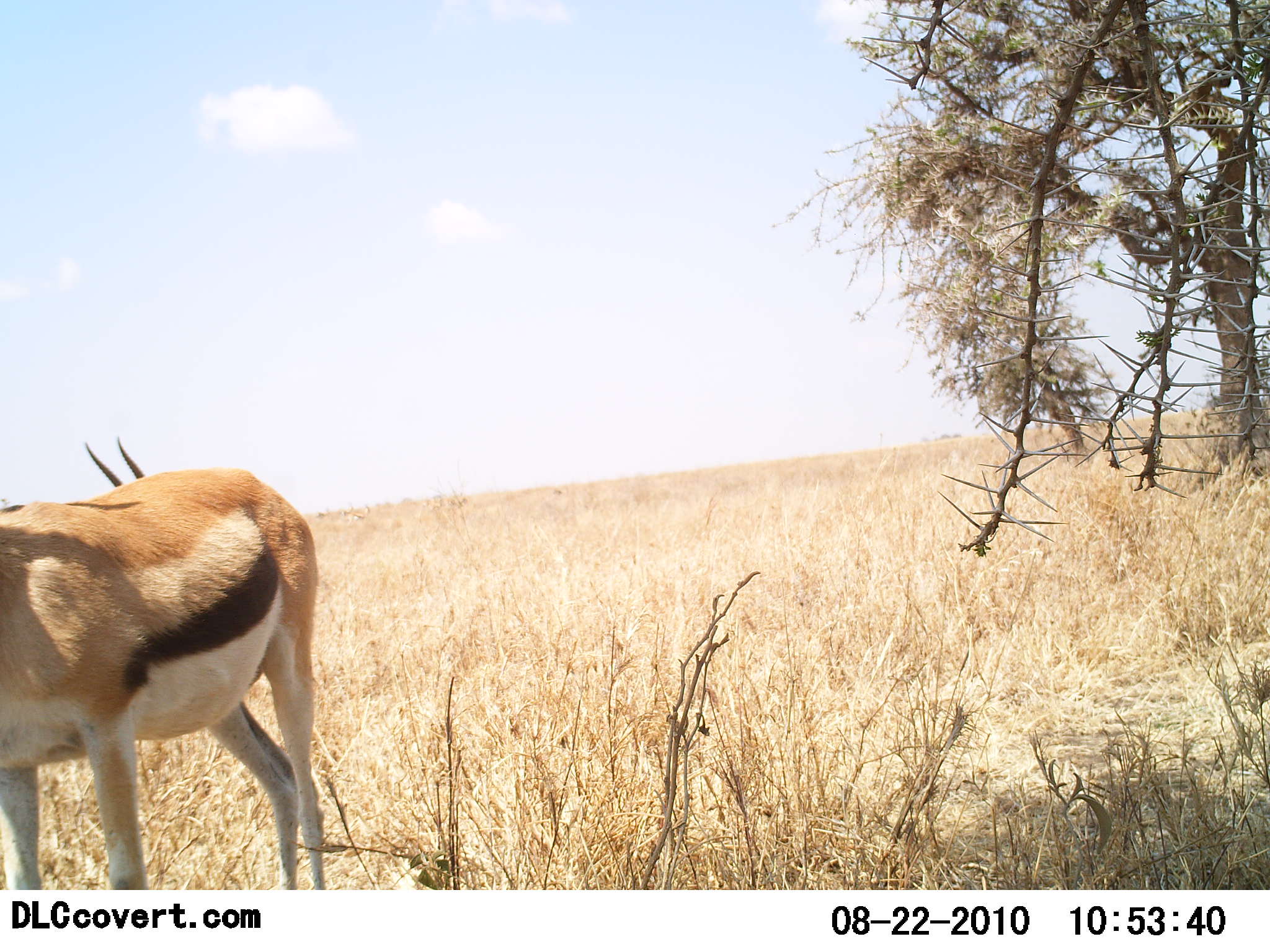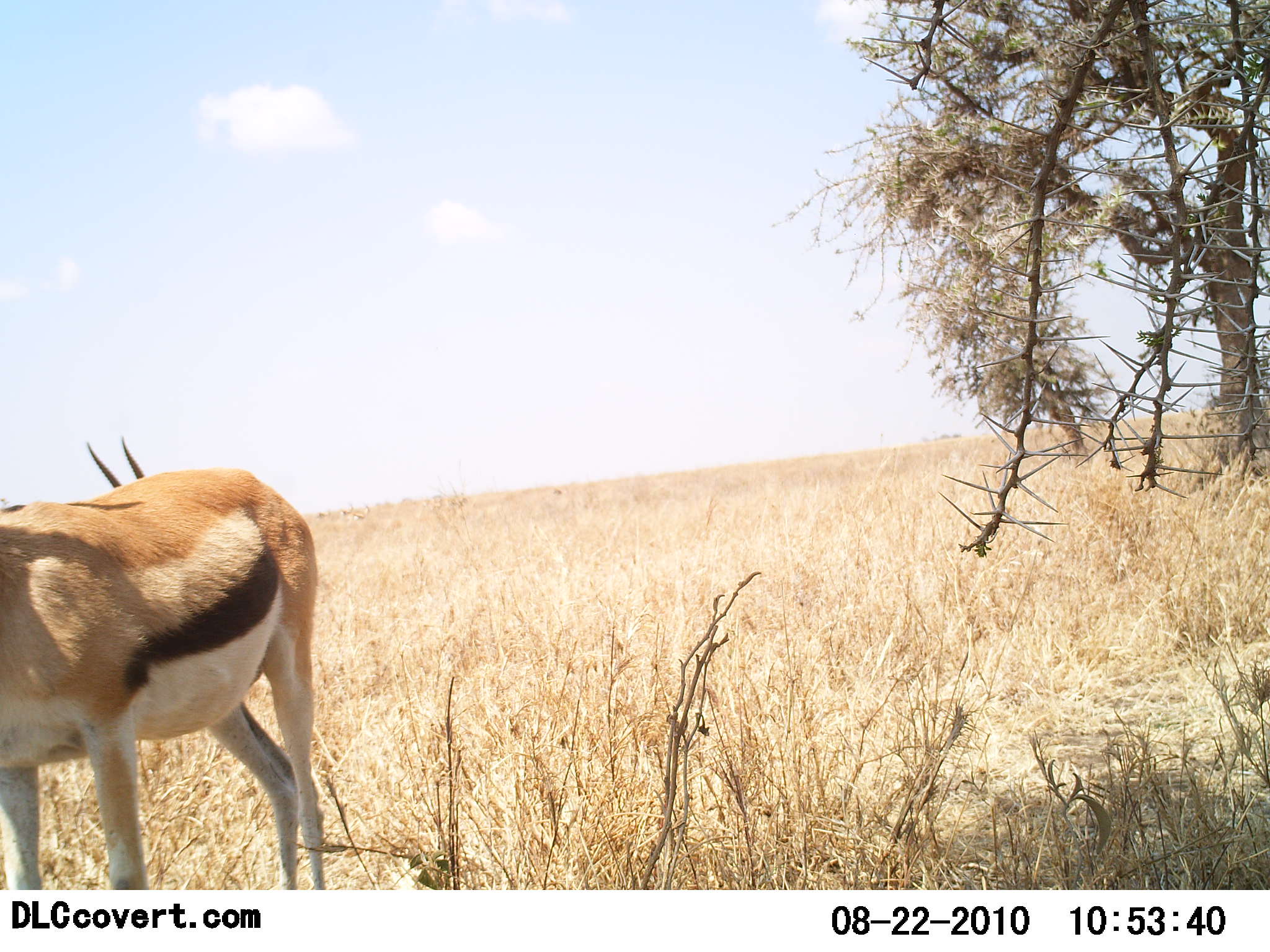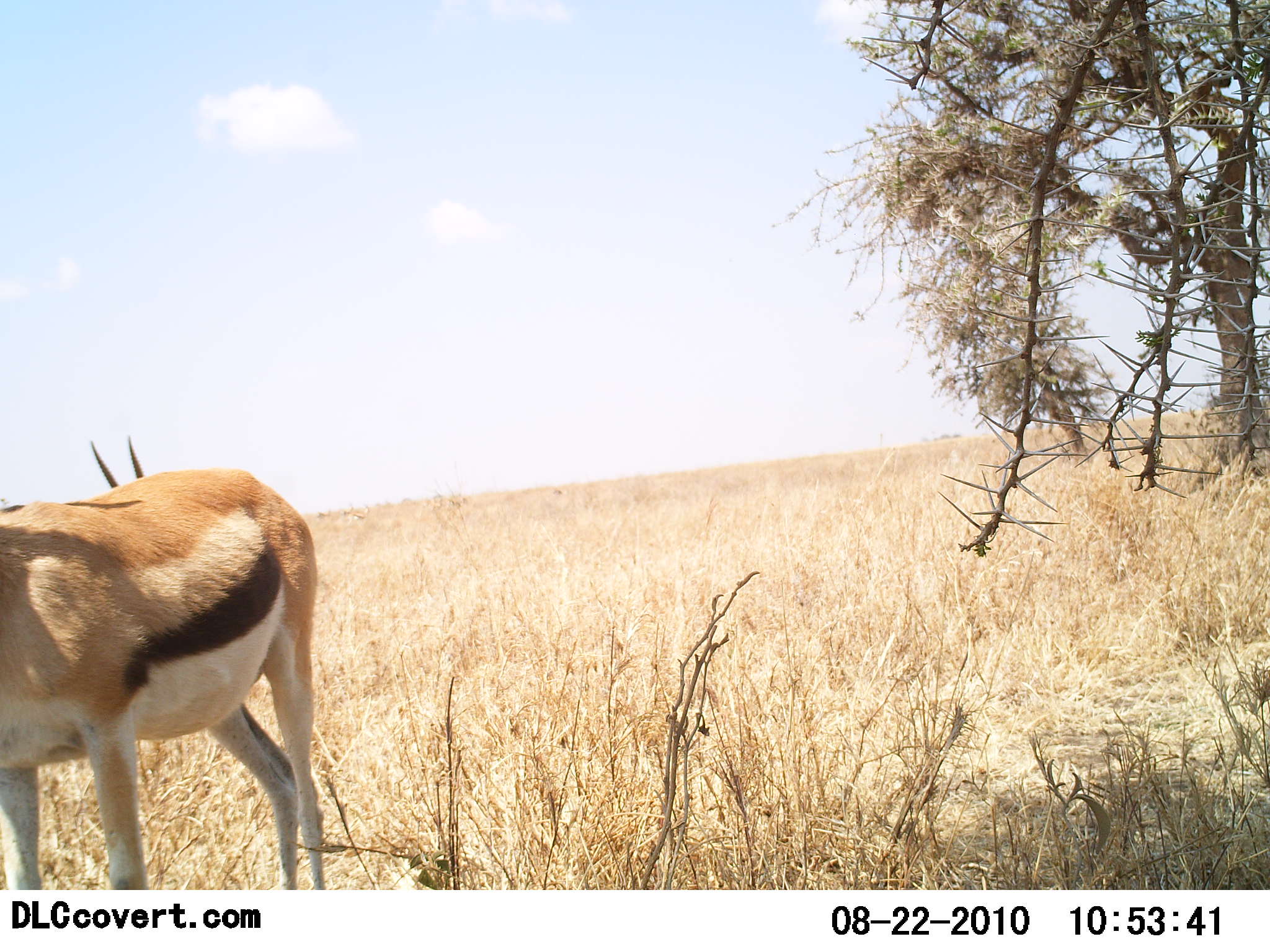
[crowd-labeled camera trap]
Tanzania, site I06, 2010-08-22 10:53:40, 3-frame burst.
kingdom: Animalia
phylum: Chordata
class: Mammalia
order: Artiodactyla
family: Bovidae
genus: Eudorcas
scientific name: Eudorcas thomsonii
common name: thomson's gazelle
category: gazellethomsons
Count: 2.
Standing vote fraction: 100%.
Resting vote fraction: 0%.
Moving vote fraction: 0%.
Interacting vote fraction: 10%.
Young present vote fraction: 0%.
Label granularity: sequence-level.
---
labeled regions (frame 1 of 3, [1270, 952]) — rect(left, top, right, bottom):
animal: rect(1, 465, 328, 891); rect(82, 434, 148, 488)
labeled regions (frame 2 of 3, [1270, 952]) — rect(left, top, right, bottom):
animal: rect(0, 469, 325, 891); rect(84, 437, 144, 488)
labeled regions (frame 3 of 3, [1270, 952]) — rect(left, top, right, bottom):
animal: rect(0, 468, 326, 890); rect(88, 434, 146, 491)